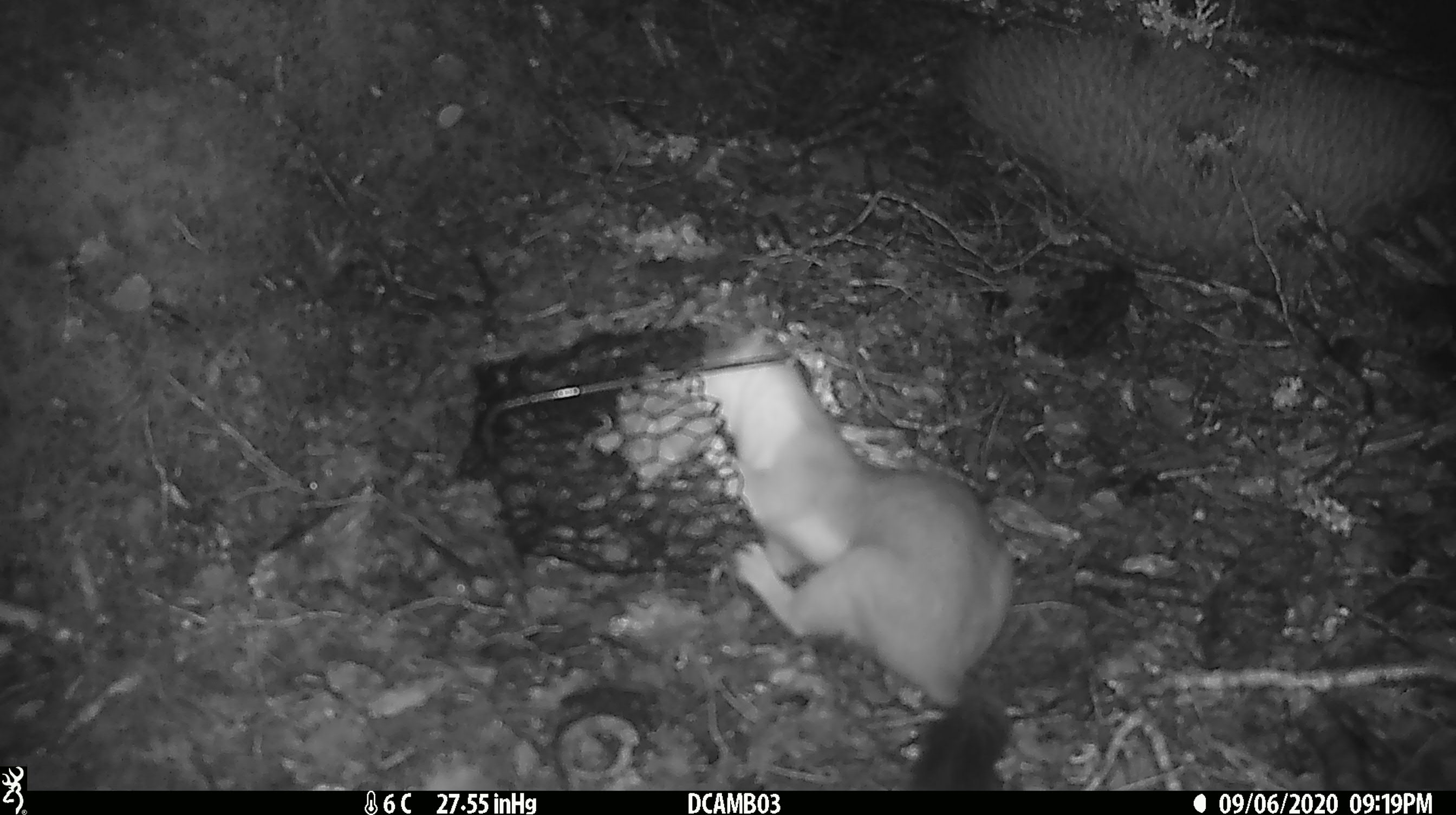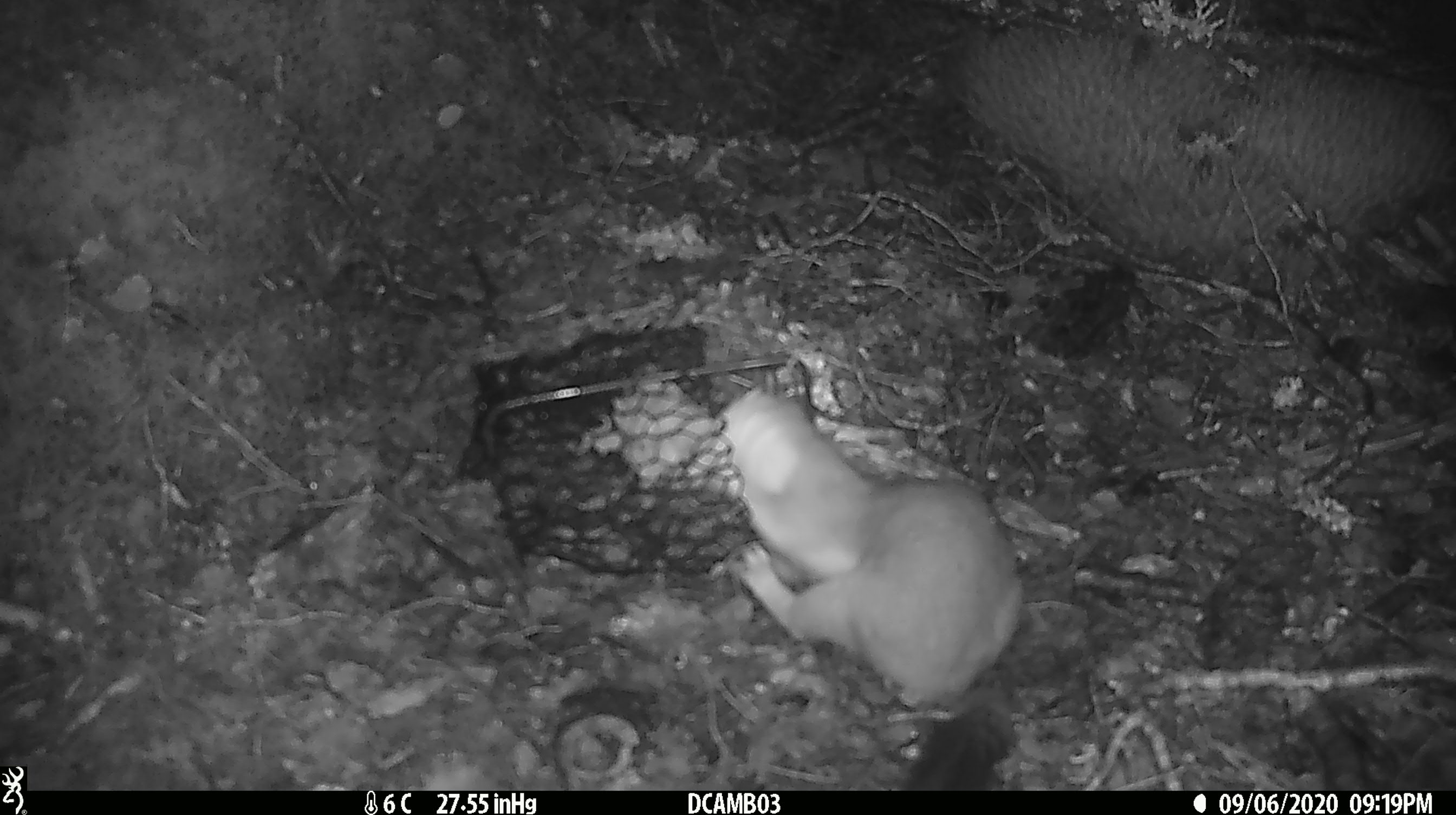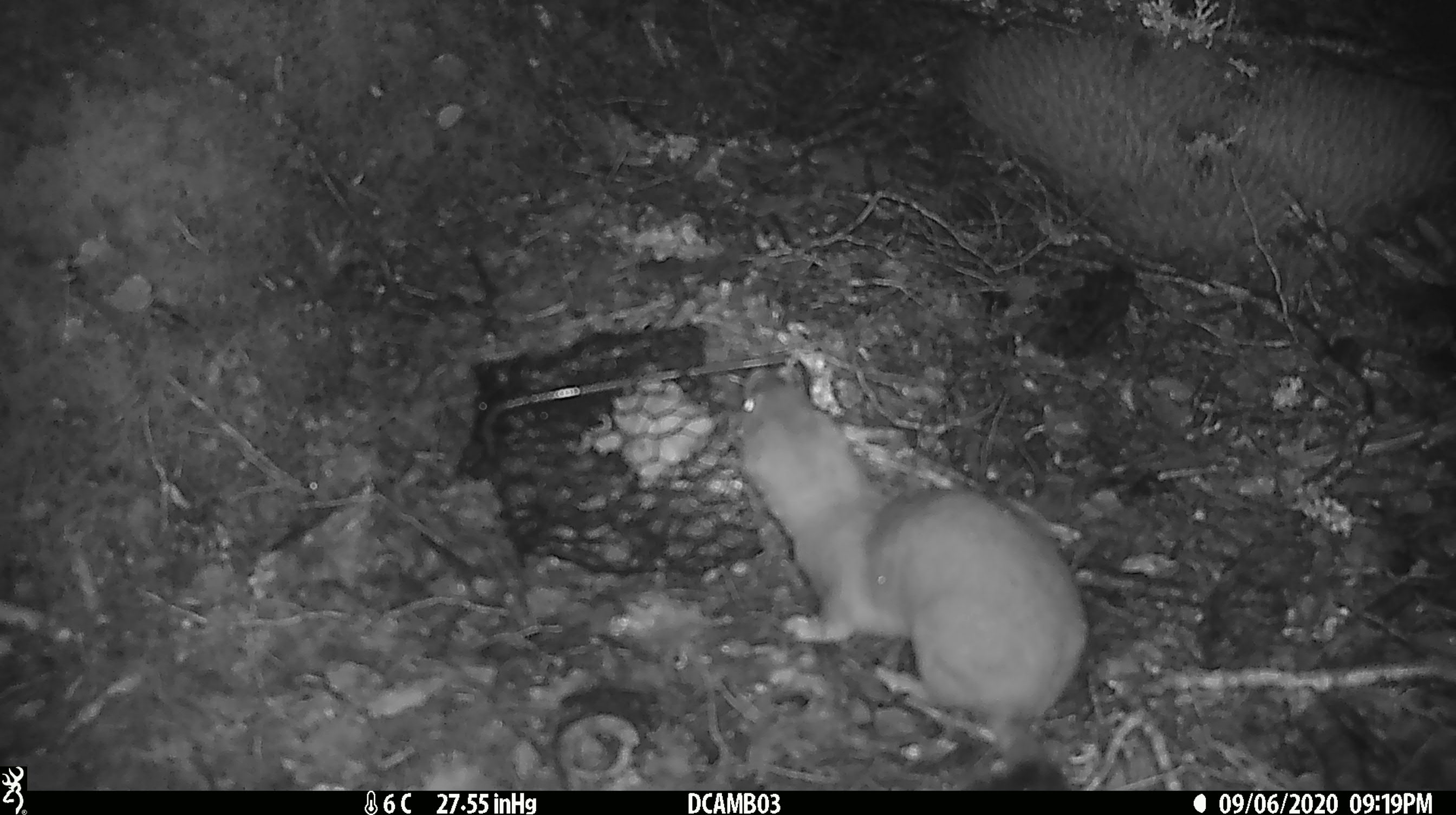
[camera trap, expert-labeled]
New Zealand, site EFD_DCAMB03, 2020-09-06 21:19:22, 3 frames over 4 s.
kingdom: Animalia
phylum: Chordata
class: Mammalia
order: Carnivora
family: Mustelidae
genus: Mustela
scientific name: Mustela erminea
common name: stoat